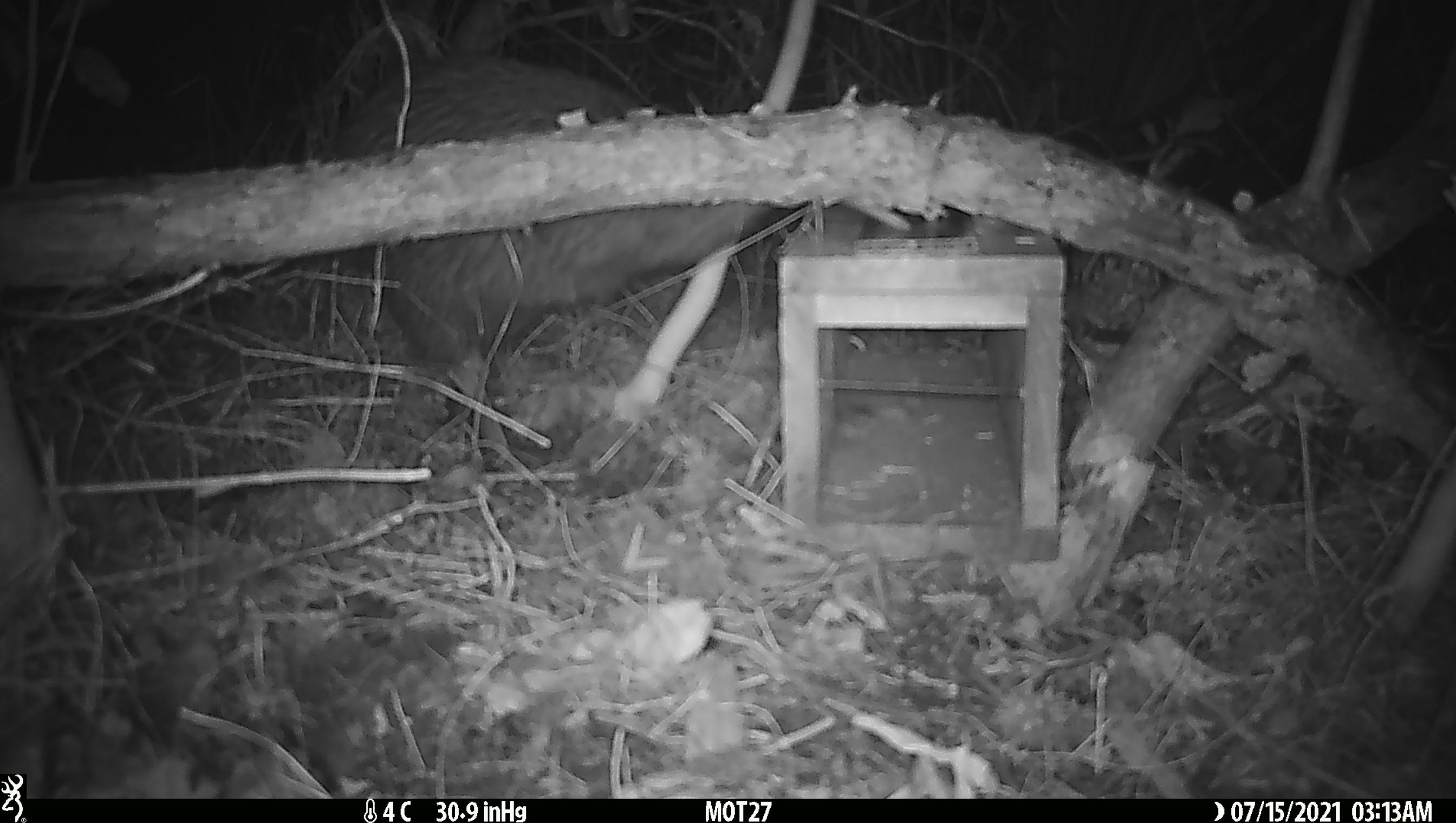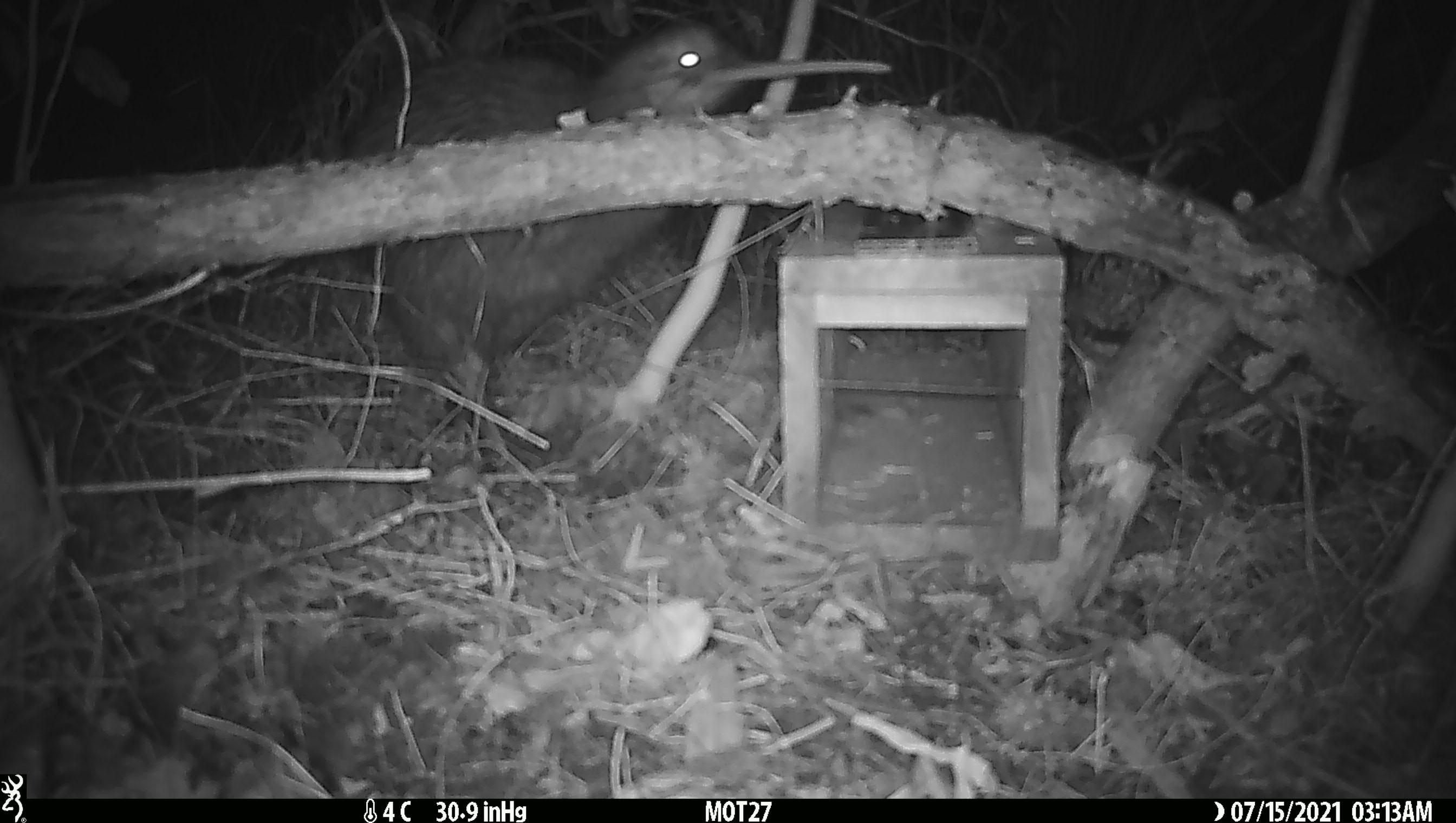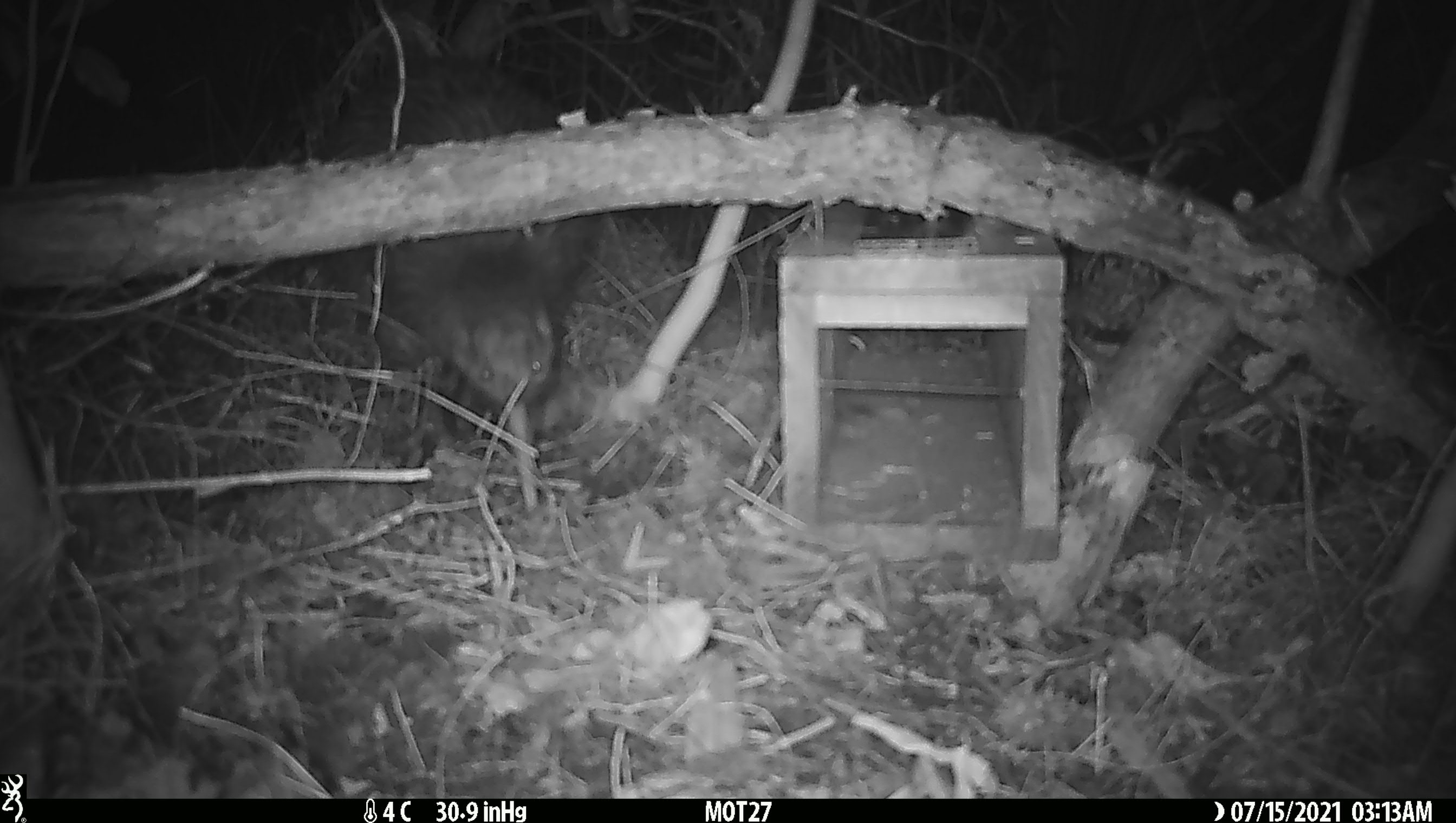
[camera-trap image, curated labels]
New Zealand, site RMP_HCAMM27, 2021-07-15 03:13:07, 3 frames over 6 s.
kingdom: Animalia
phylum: Chordata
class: Aves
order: Apterygiformes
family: Apterygidae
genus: Apteryx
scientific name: Apteryx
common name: kiwi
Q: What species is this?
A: Kiwi (Apteryx).